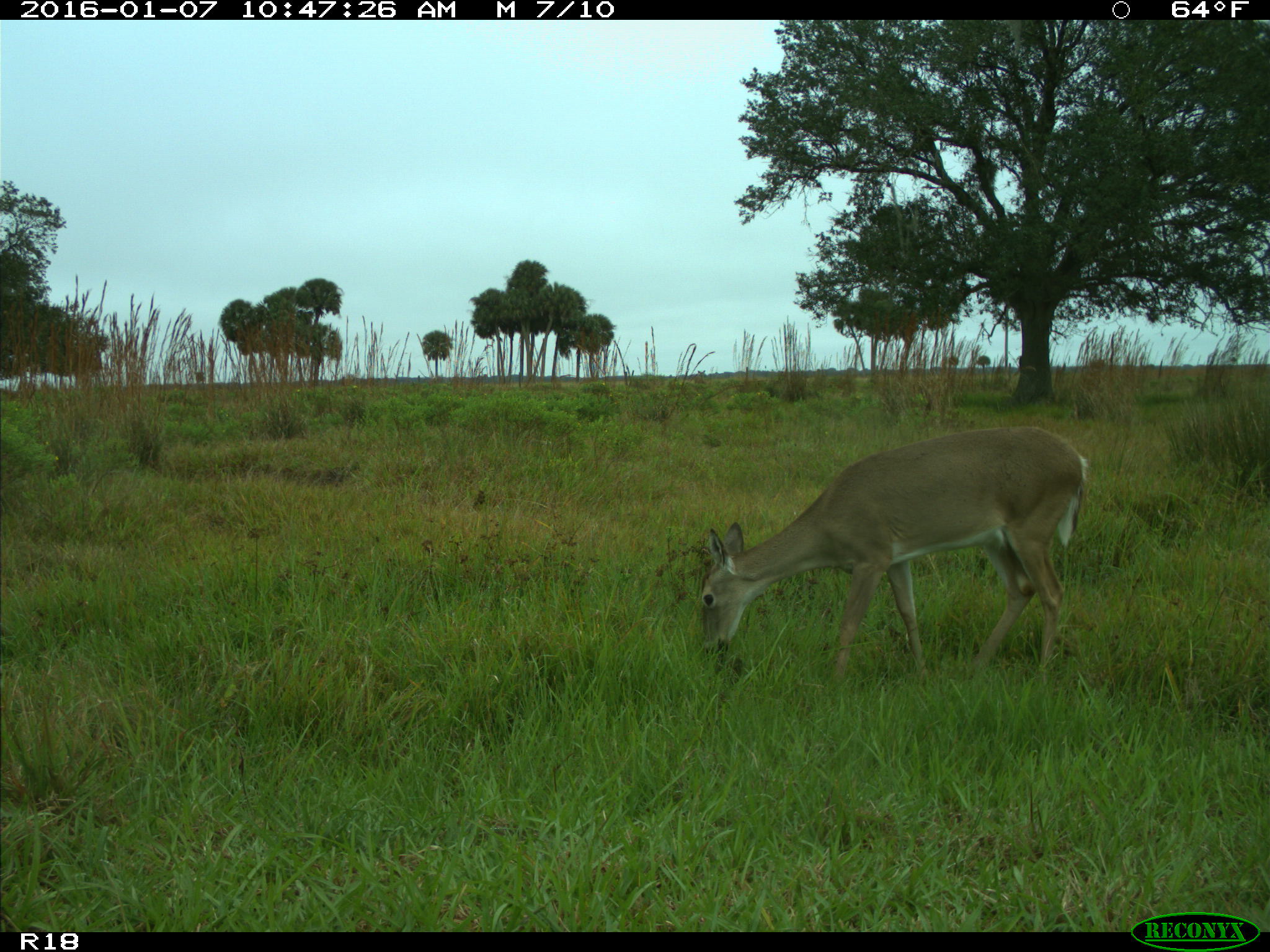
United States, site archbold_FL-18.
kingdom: Animalia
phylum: Chordata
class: Mammalia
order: Artiodactyla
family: Cervidae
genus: Odocoileus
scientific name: Odocoileus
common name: deer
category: unidentified deer